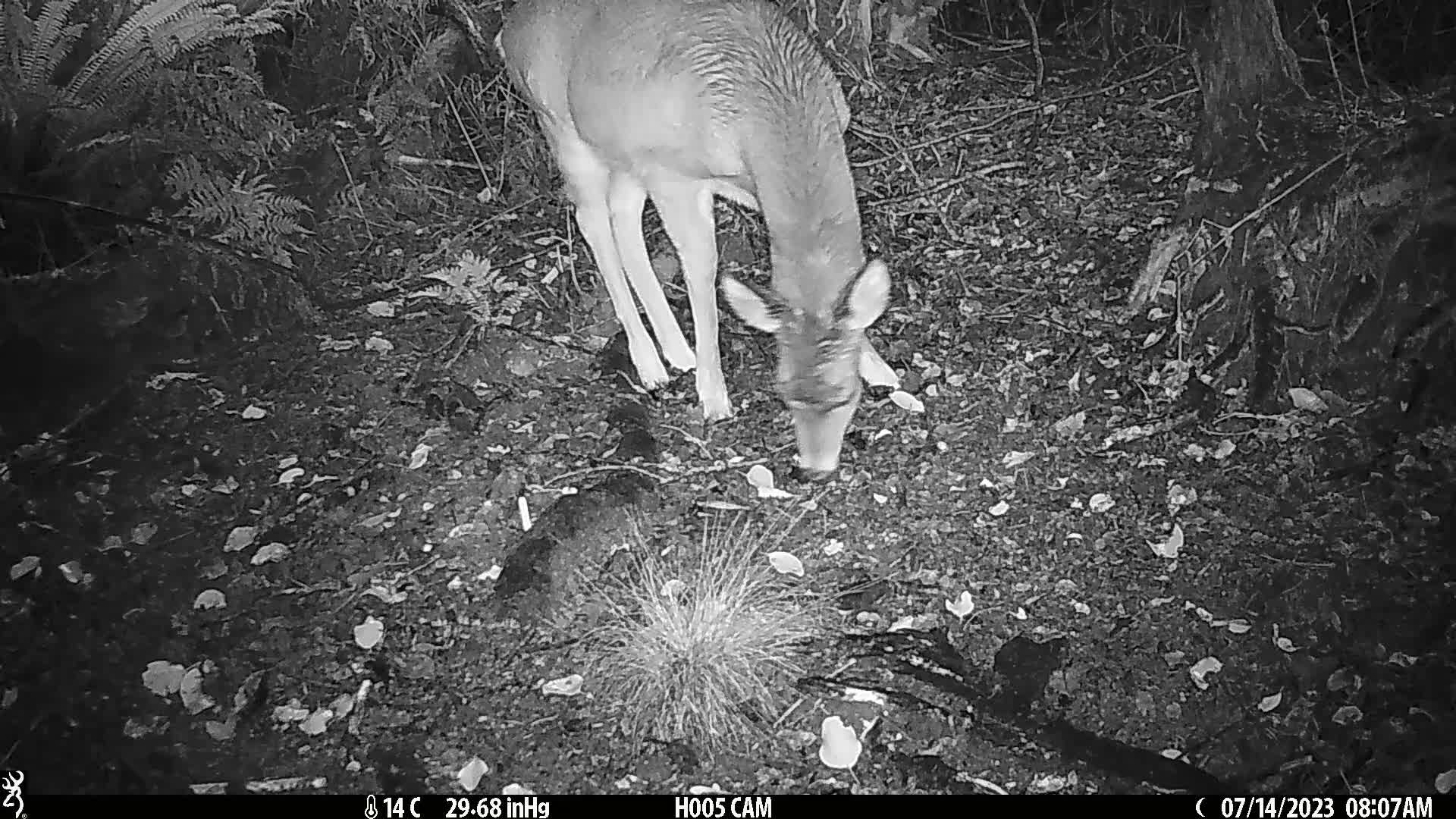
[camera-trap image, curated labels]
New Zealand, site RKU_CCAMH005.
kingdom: Animalia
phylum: Chordata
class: Mammalia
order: Artiodactyla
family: Cervidae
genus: Odocoileus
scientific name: Odocoileus virginianus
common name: white-tailed deer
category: white tailed deer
White tailed deer (white-tailed deer) (Odocoileus virginianus).